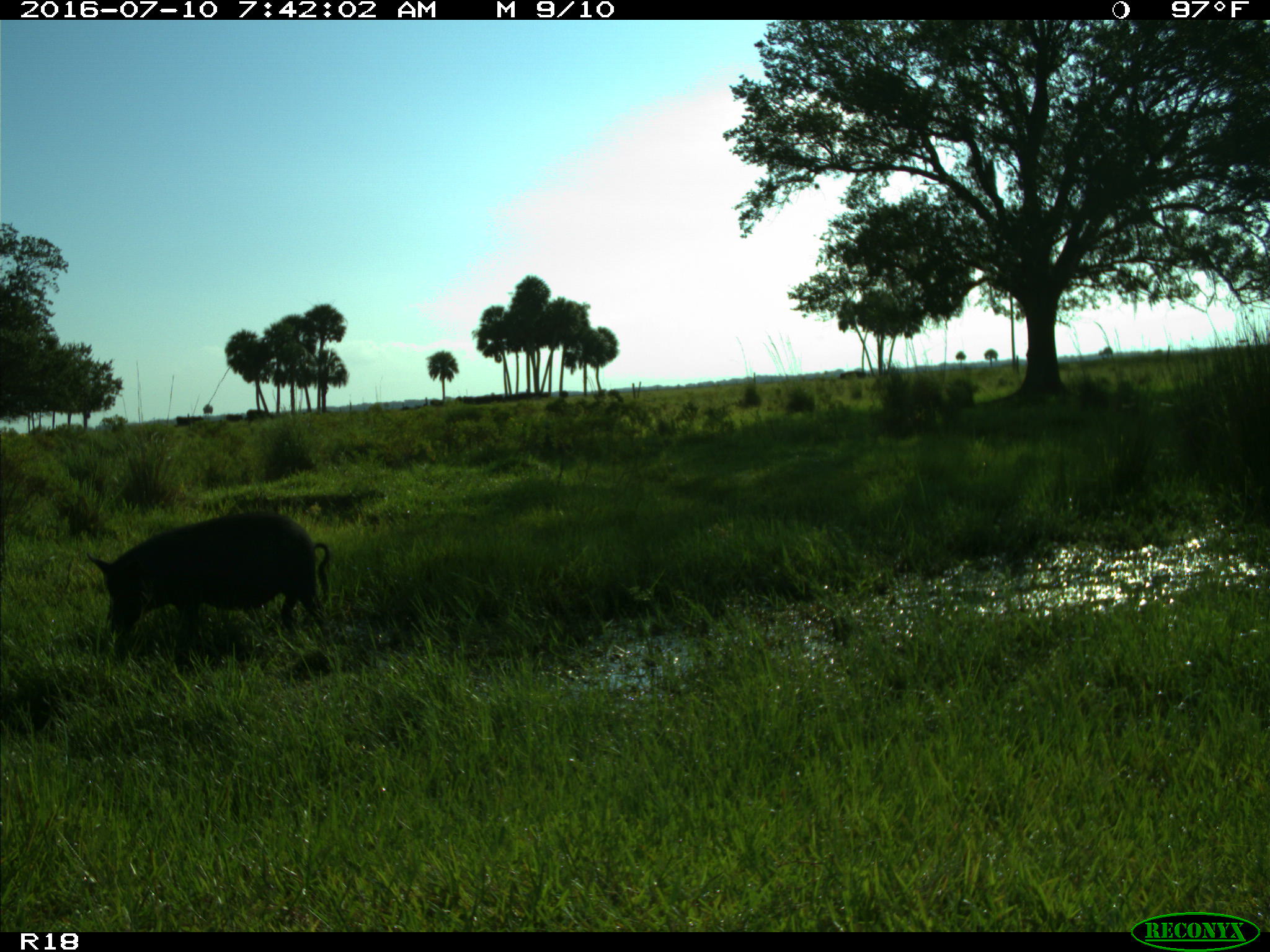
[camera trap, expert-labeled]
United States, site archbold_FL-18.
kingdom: Animalia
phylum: Chordata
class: Mammalia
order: Artiodactyla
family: Suidae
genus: Sus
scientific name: Sus scrofa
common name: wild boar